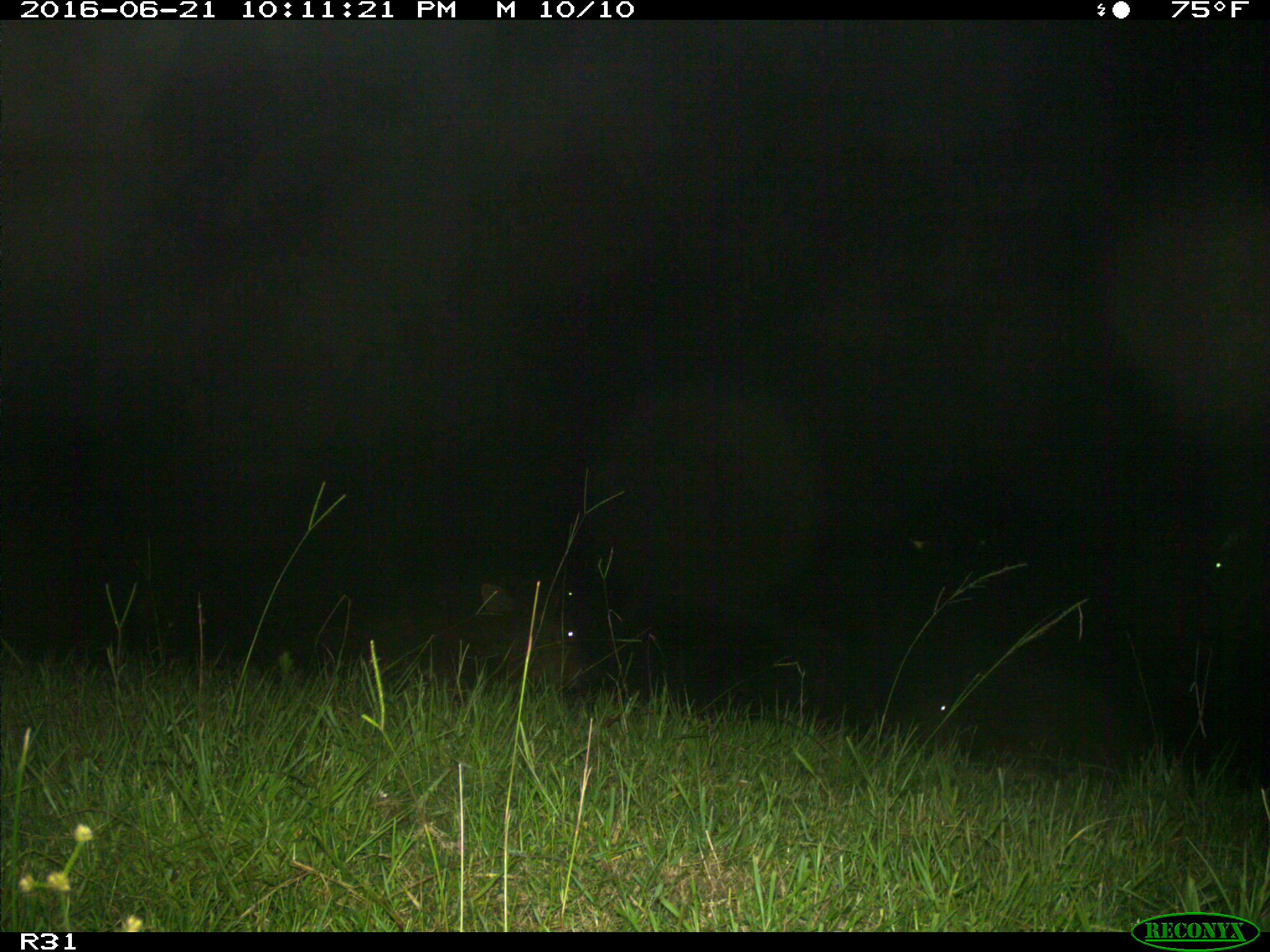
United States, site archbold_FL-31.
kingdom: Animalia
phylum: Chordata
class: Mammalia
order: Artiodactyla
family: Bovidae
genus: Bos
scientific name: Bos taurus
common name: domestic cow